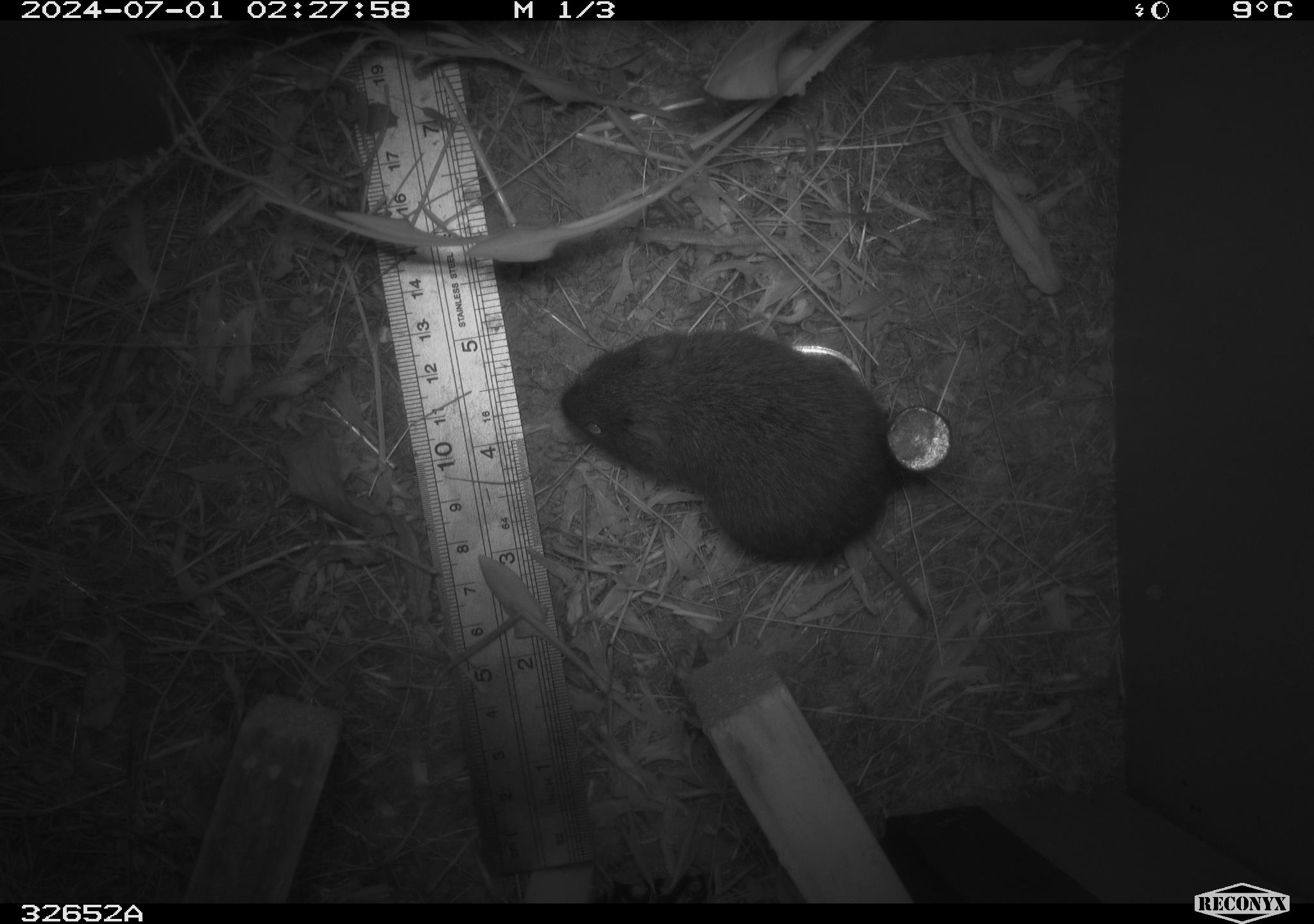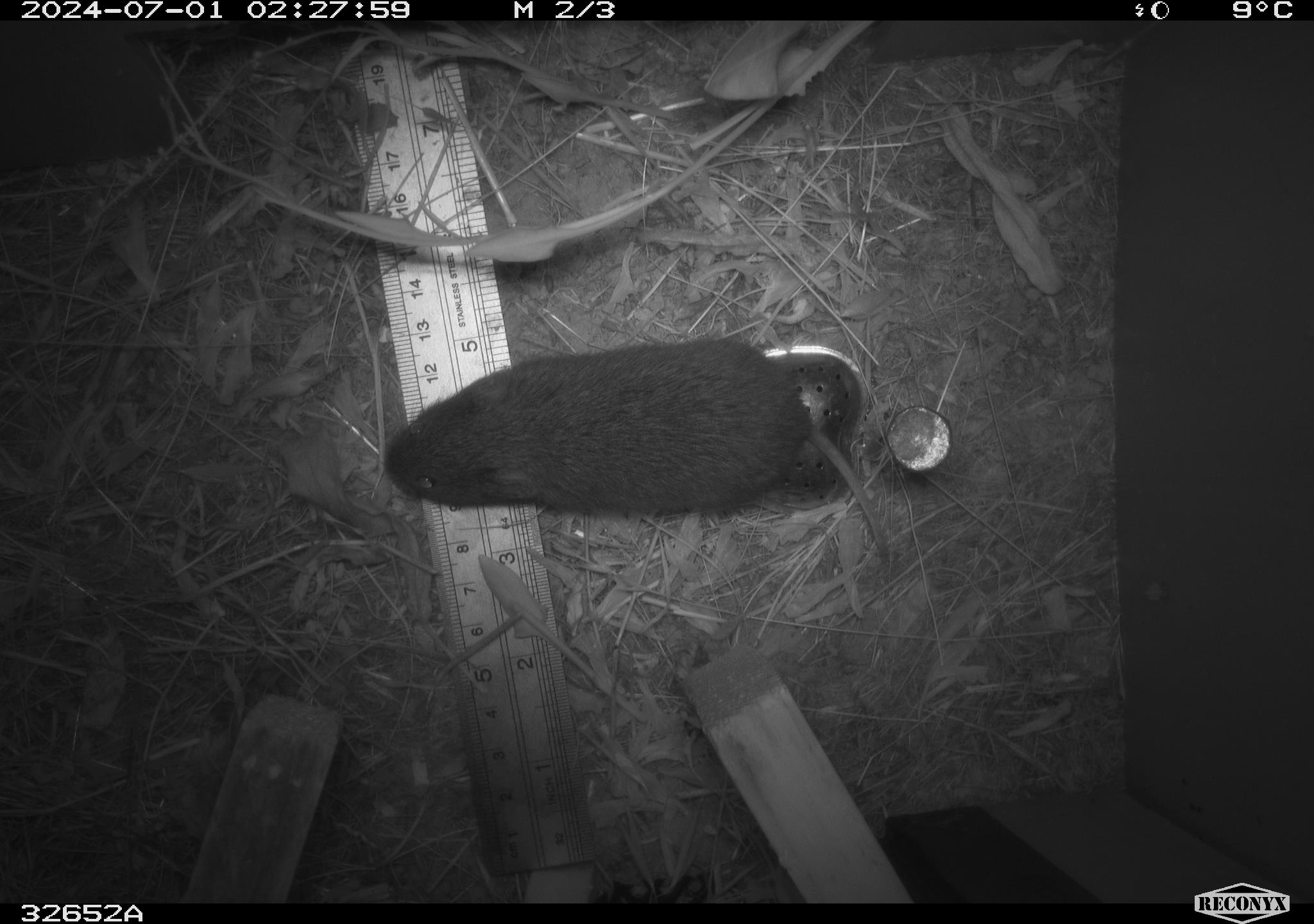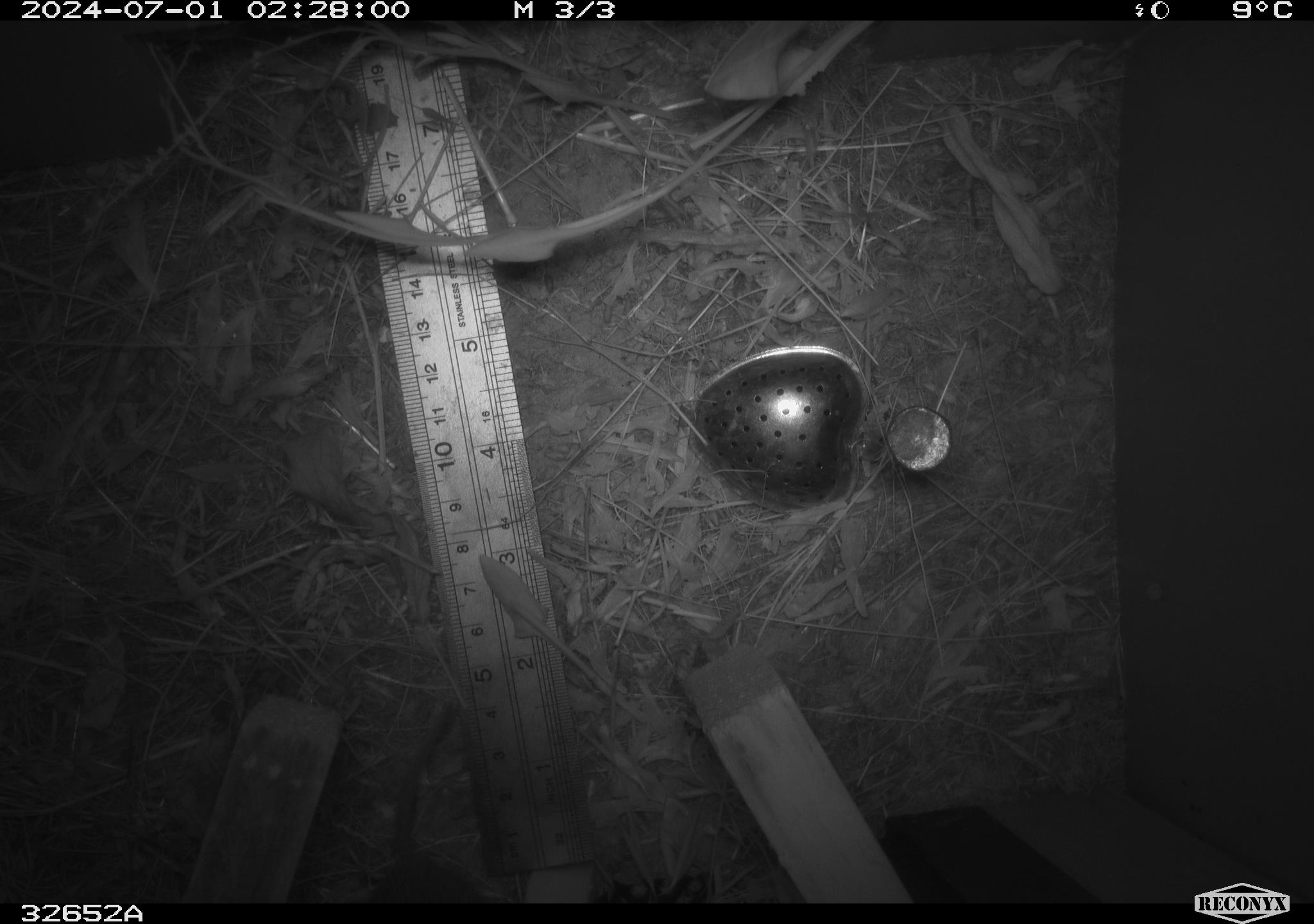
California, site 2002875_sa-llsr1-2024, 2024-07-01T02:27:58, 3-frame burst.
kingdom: Animalia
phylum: Chordata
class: Mammalia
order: Rodentia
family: Cricetidae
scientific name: Arvicolinae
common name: voles, lemmings, and muskrats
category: arvicolinae subfamily